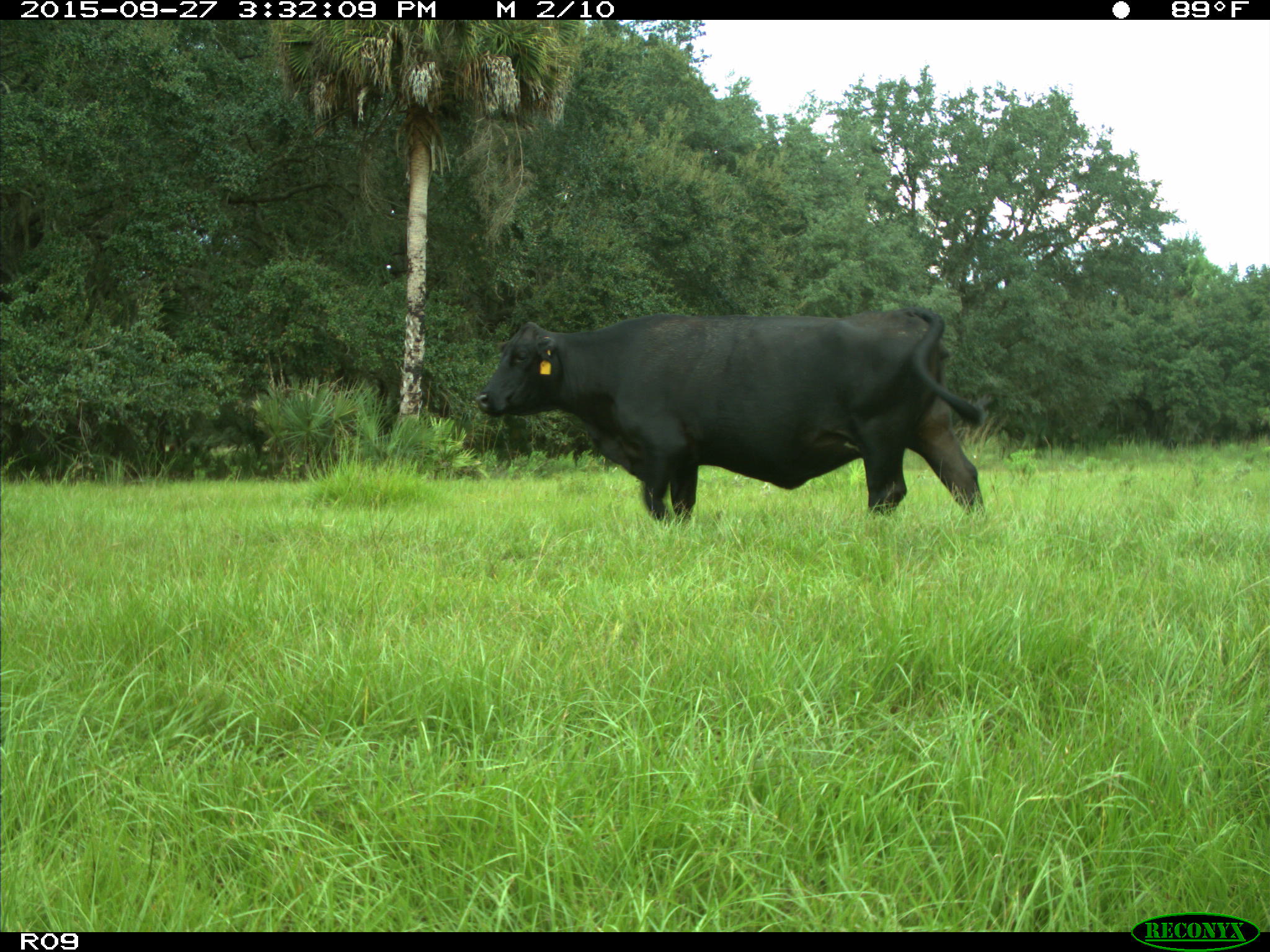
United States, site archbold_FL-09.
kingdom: Animalia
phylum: Chordata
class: Mammalia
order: Artiodactyla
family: Bovidae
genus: Bos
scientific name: Bos taurus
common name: domestic cow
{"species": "Bos taurus (domestic cow)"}